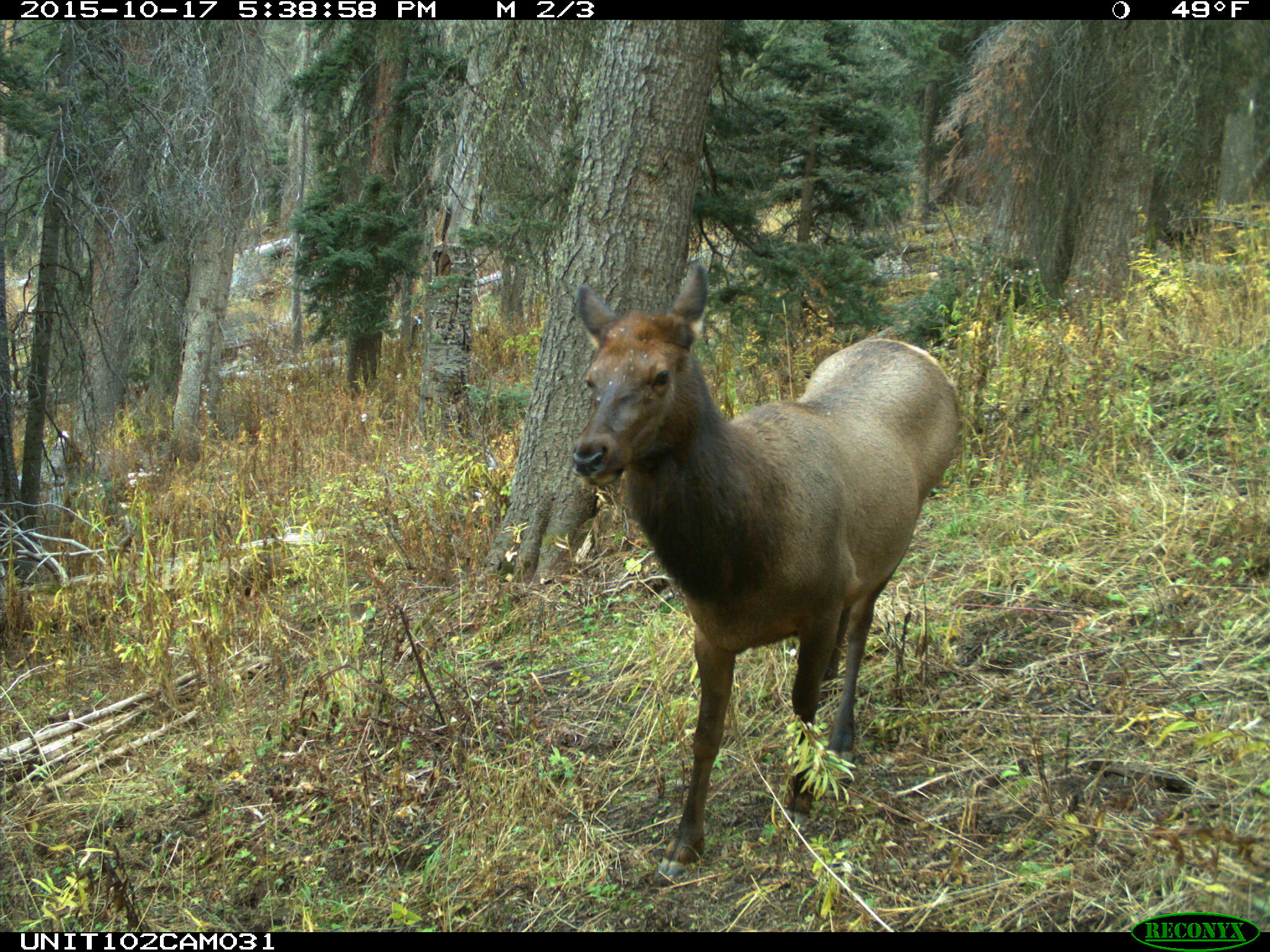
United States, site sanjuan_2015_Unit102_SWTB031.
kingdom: Animalia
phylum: Chordata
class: Mammalia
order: Artiodactyla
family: Cervidae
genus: Cervus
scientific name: Cervus elaphus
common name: red deer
Cervus elaphus (red deer).